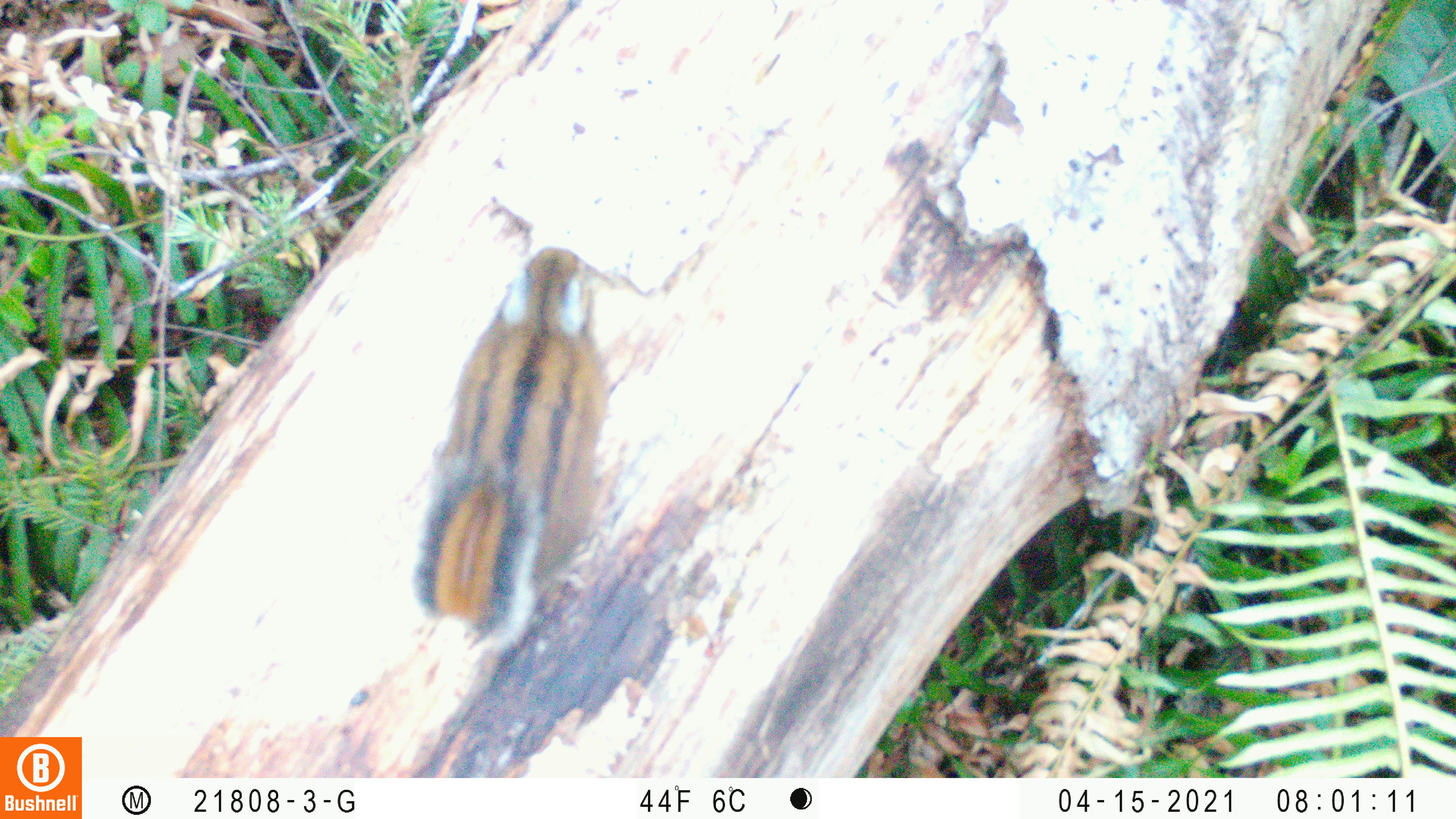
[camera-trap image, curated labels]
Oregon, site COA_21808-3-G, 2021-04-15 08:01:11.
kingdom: Animalia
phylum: Chordata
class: Mammalia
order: Rodentia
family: Sciuridae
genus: Neotamias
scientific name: Neotamias townsendii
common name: townsend's chipmunk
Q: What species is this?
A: Townsend's chipmunk (Neotamias townsendii).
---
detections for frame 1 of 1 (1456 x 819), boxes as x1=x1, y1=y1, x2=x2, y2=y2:
townsend's chipmunk: x1=409, y1=231, x2=607, y2=644